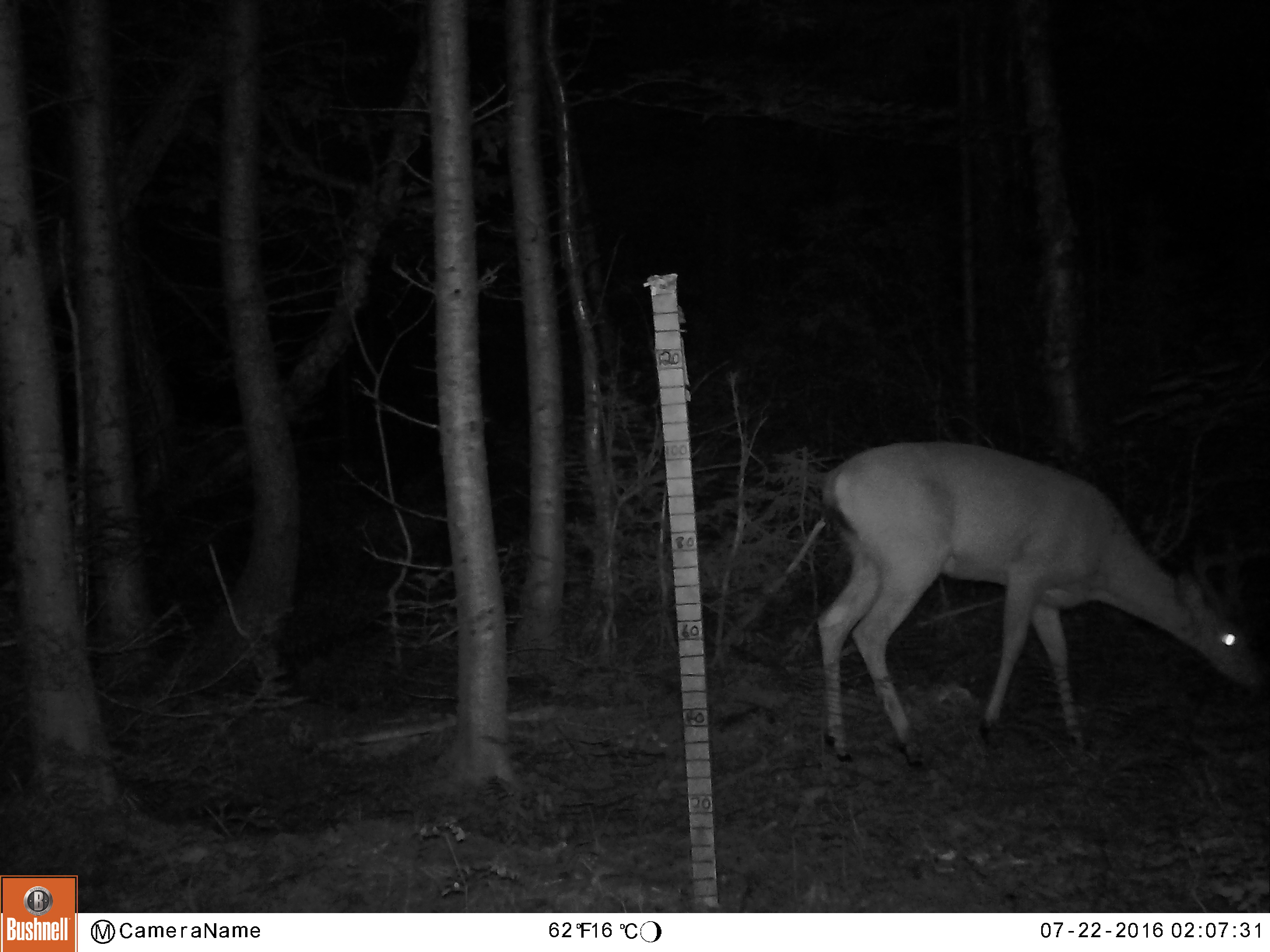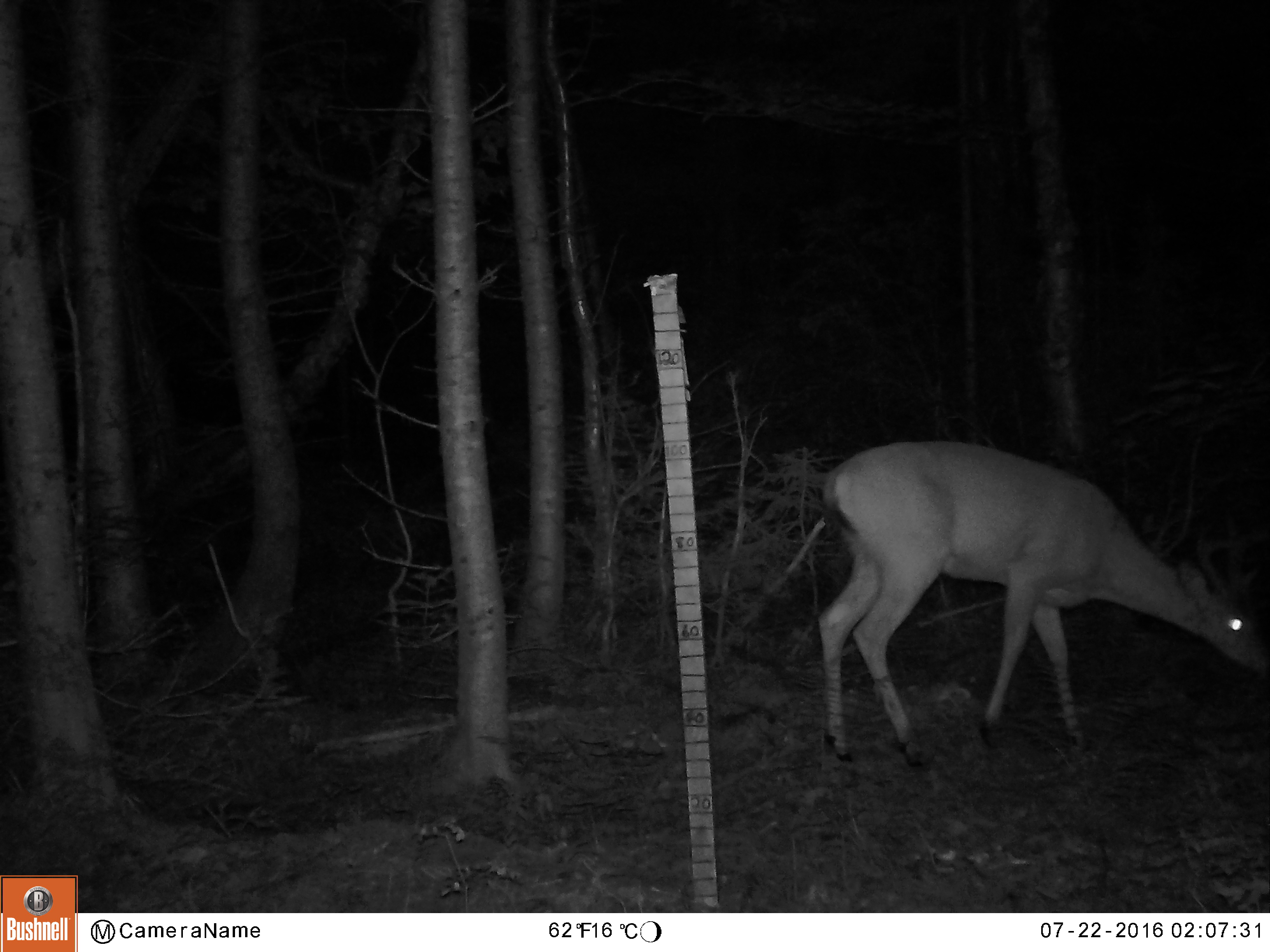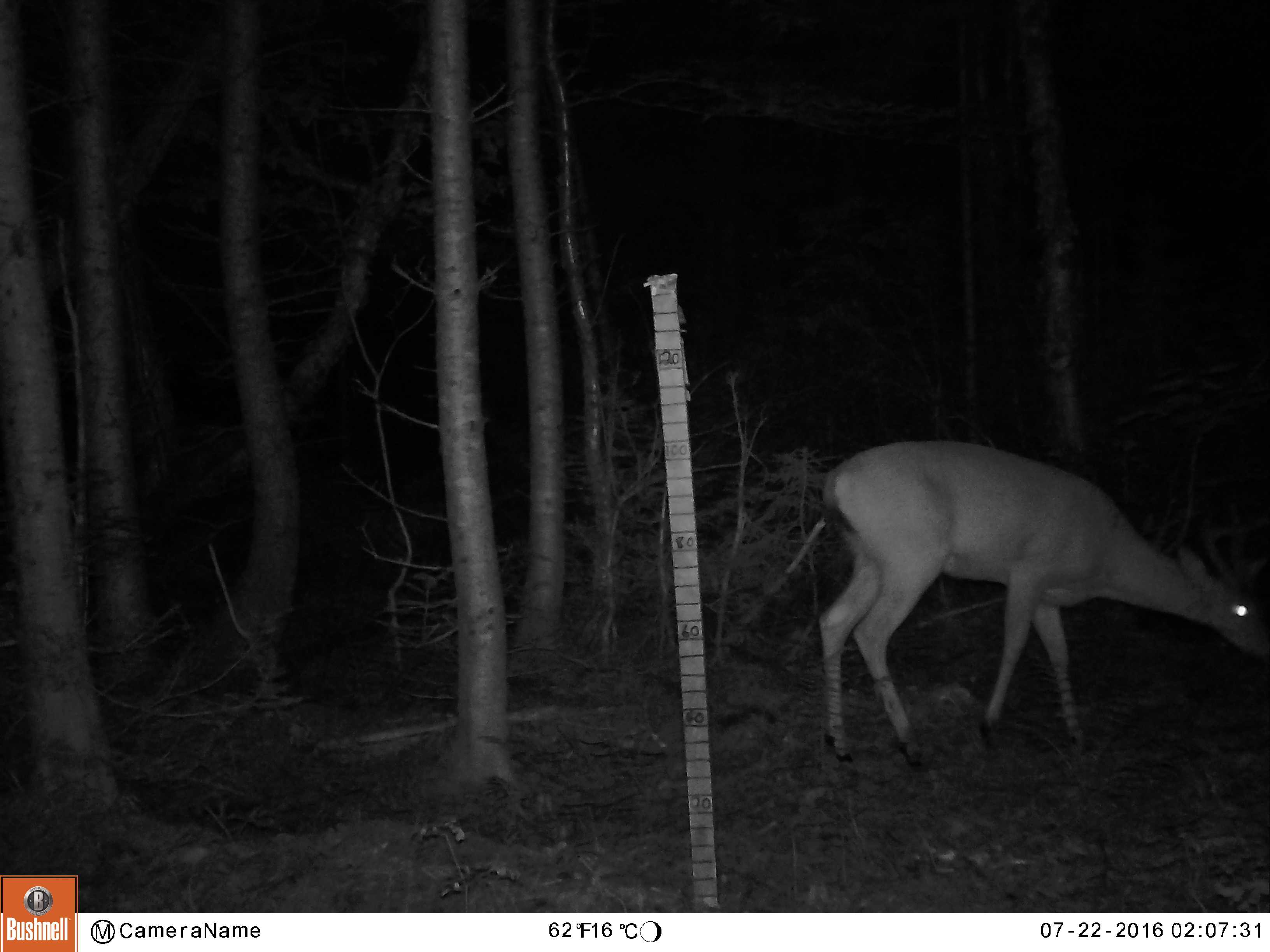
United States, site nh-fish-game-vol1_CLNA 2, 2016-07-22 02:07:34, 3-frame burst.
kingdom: Animalia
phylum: Chordata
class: Mammalia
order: Artiodactyla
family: Cervidae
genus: Odocoileus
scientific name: Odocoileus virginianus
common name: white-tailed deer